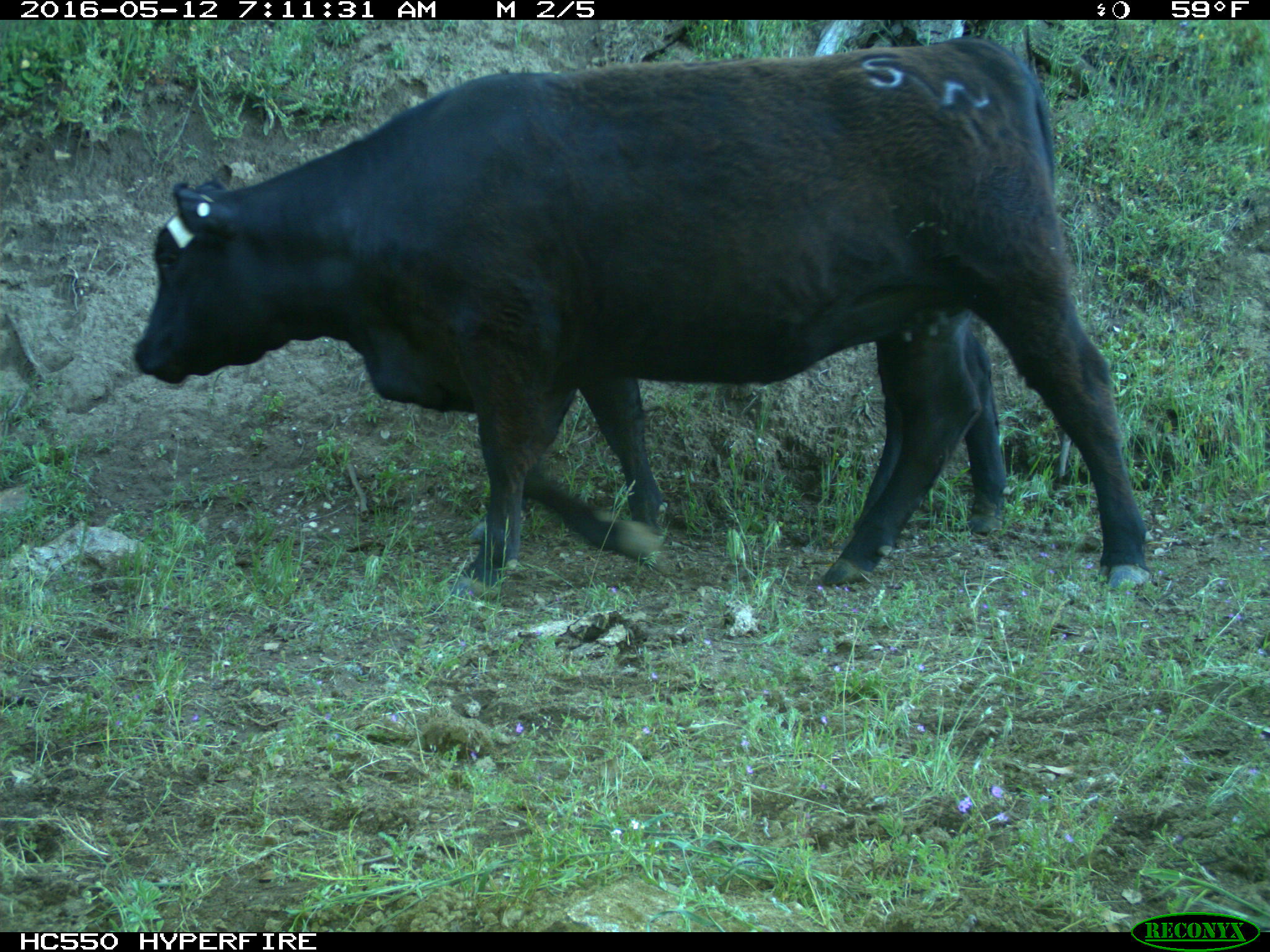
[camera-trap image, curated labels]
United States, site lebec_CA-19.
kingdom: Animalia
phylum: Chordata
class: Mammalia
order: Artiodactyla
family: Bovidae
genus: Bos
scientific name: Bos taurus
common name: domestic cow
Bos taurus (domestic cow).